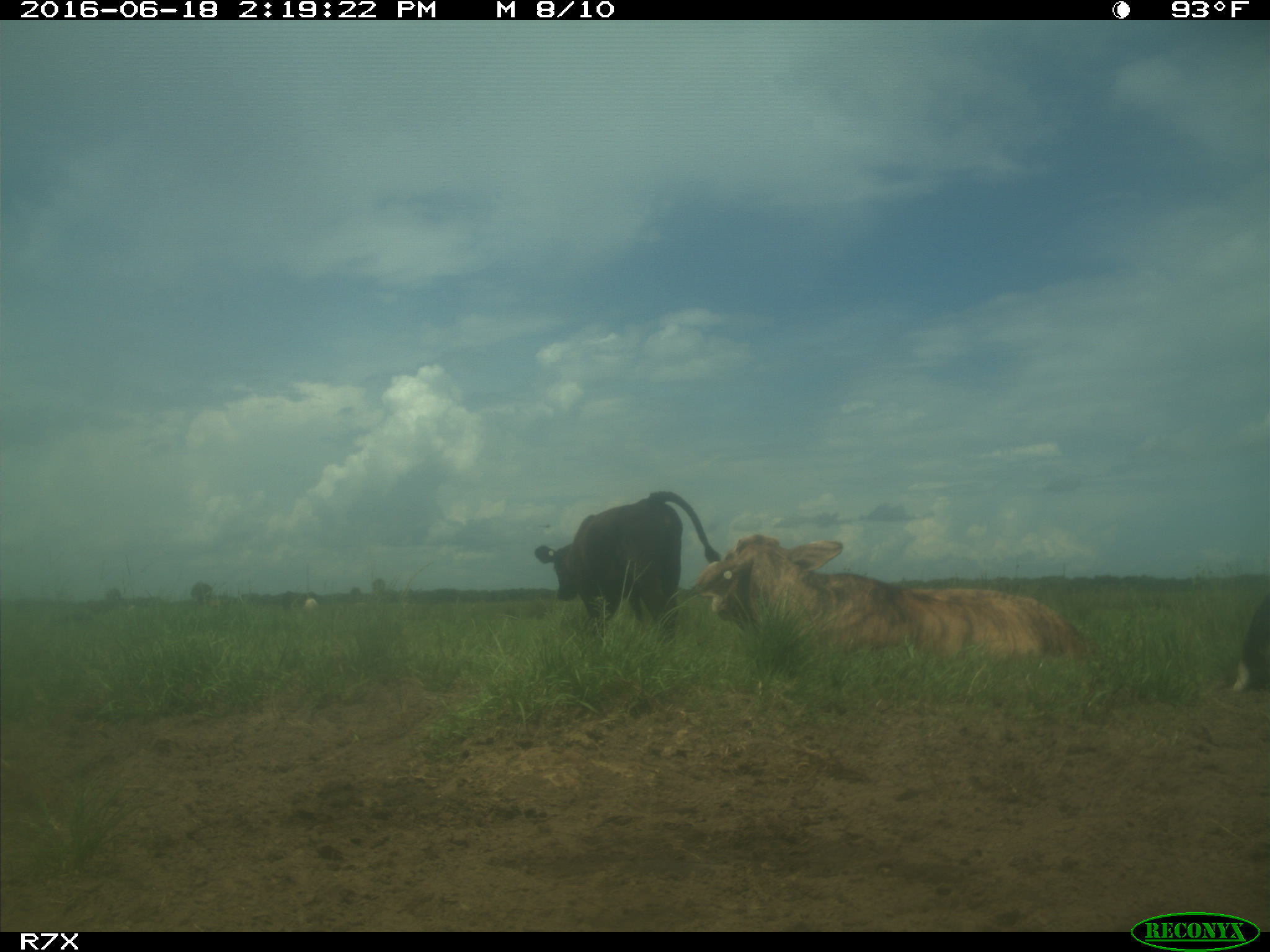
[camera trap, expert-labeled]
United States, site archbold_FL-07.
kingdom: Animalia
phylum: Chordata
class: Mammalia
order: Artiodactyla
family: Bovidae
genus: Bos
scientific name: Bos taurus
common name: domestic cow